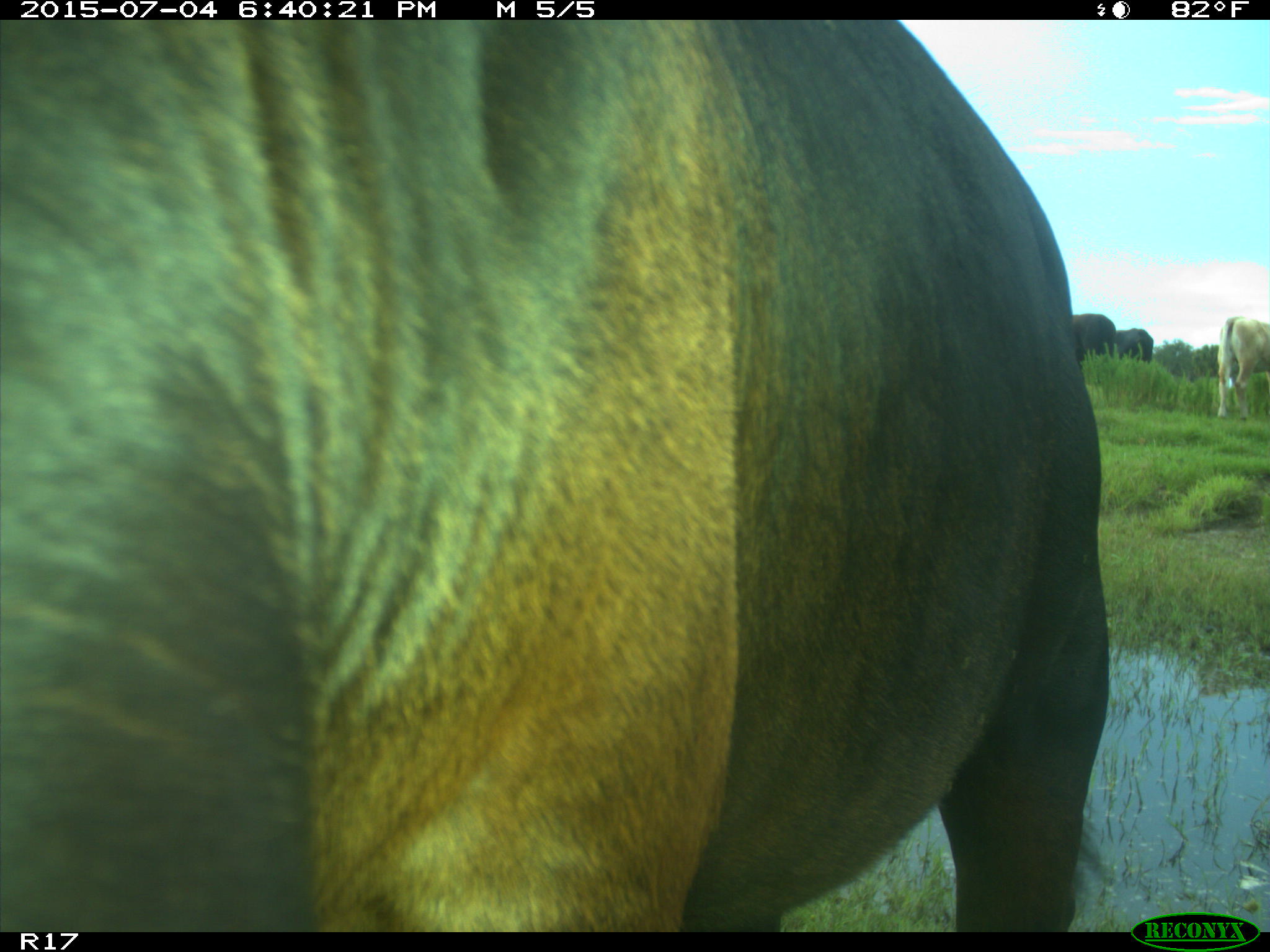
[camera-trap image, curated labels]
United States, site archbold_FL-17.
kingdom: Animalia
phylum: Chordata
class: Mammalia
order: Artiodactyla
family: Bovidae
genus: Bos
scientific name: Bos taurus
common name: domestic cow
Bos taurus (domestic cow).